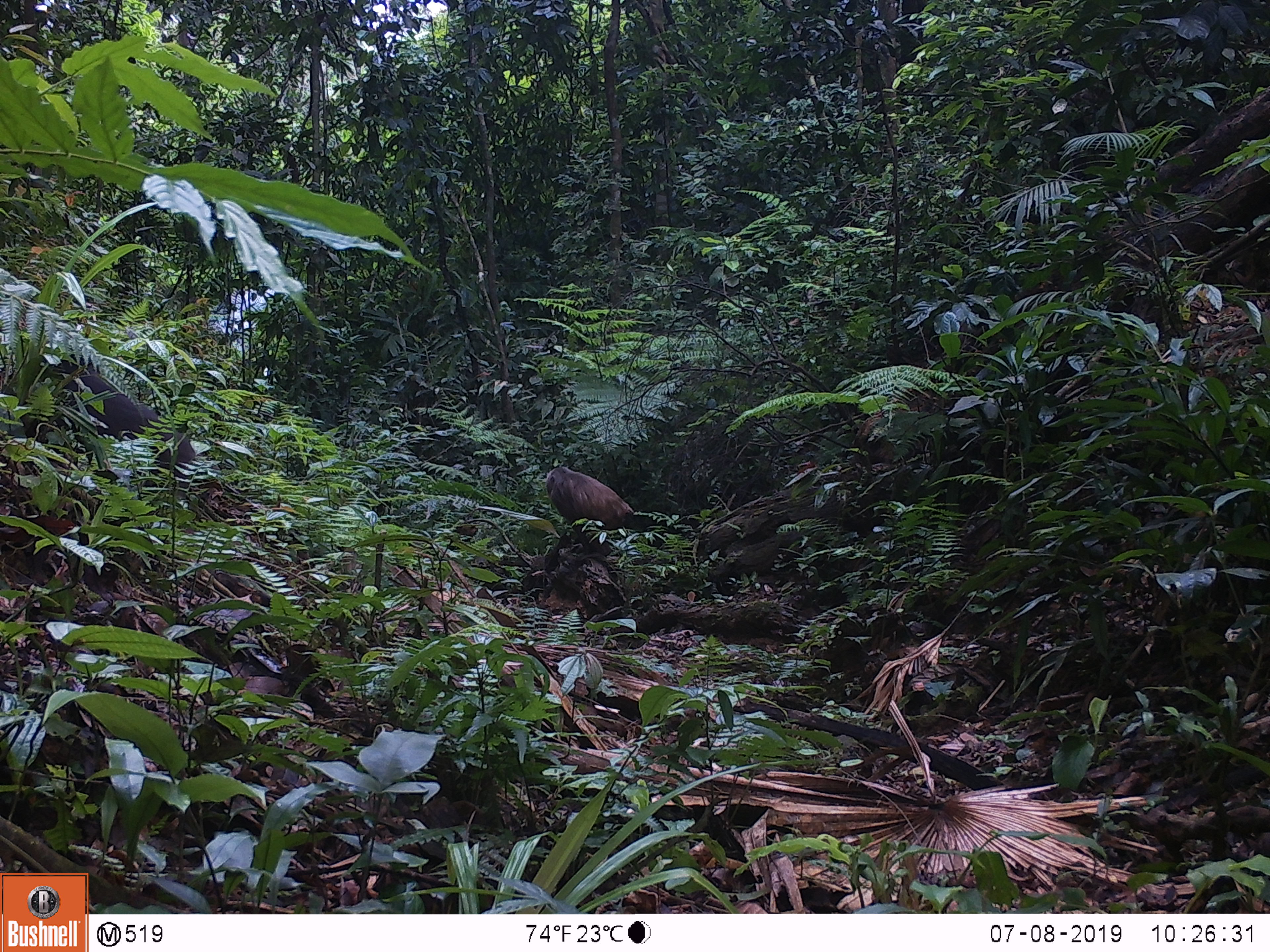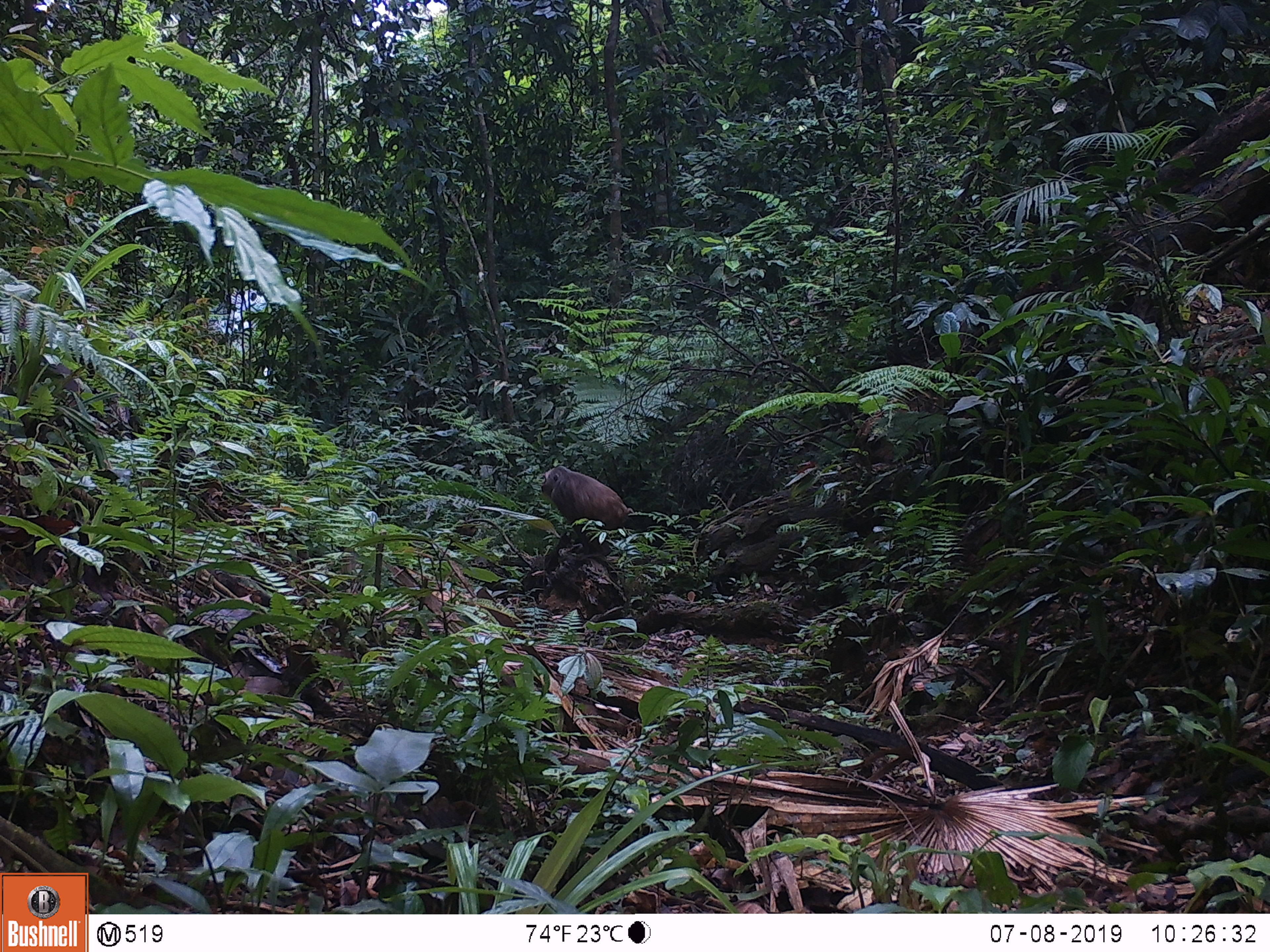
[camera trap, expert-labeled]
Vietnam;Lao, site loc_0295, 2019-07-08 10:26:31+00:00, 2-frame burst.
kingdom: Animalia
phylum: Chordata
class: Mammalia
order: Primates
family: Cercopithecidae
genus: Macaca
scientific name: Macaca arctoides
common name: stump-tailed macaque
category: stump tailed macaque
Stump tailed macaque (stump-tailed macaque) (Macaca arctoides). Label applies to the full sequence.